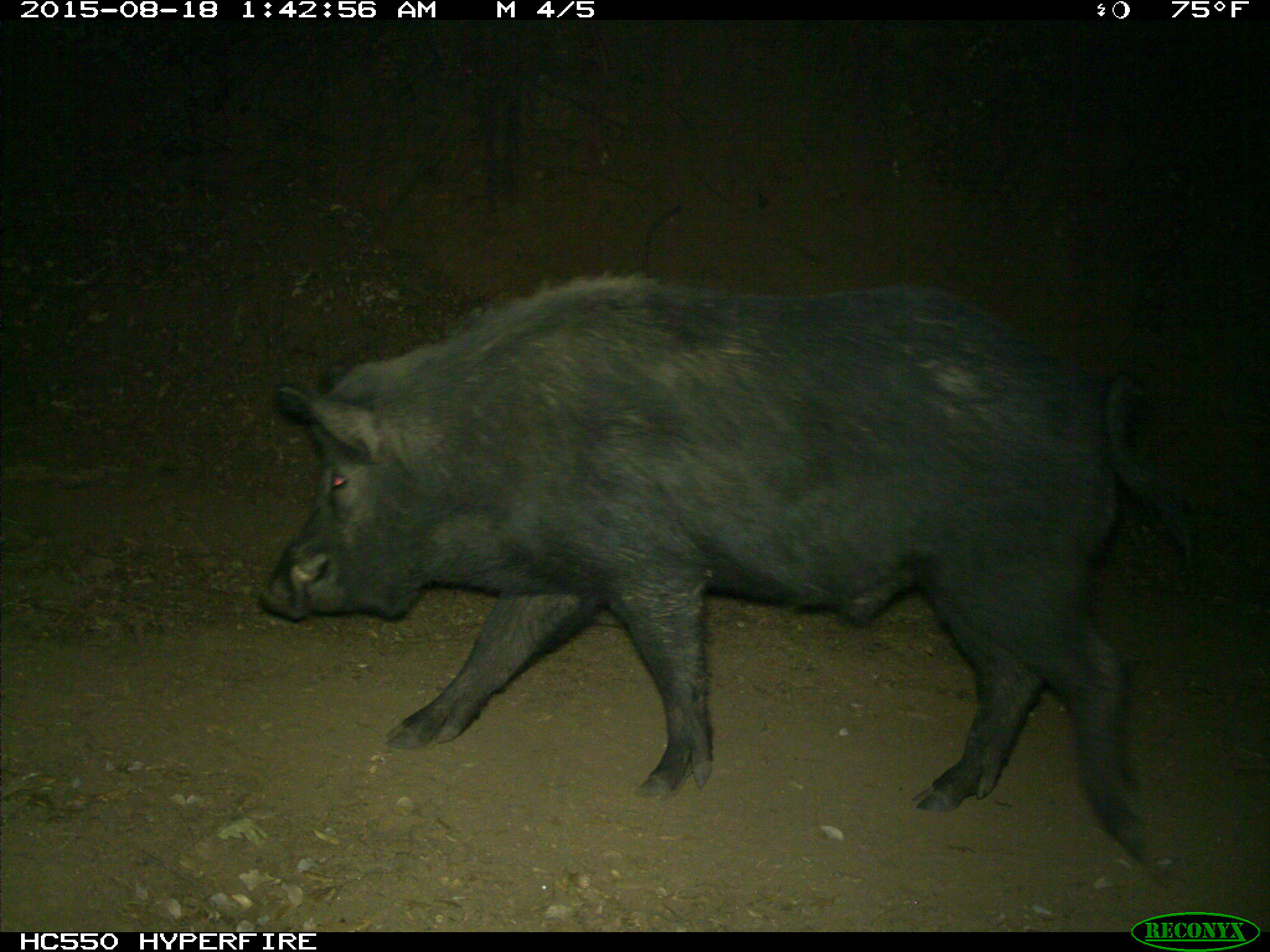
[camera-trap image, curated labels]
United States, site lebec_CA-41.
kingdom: Animalia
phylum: Chordata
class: Mammalia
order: Artiodactyla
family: Suidae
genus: Sus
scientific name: Sus scrofa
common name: wild boar